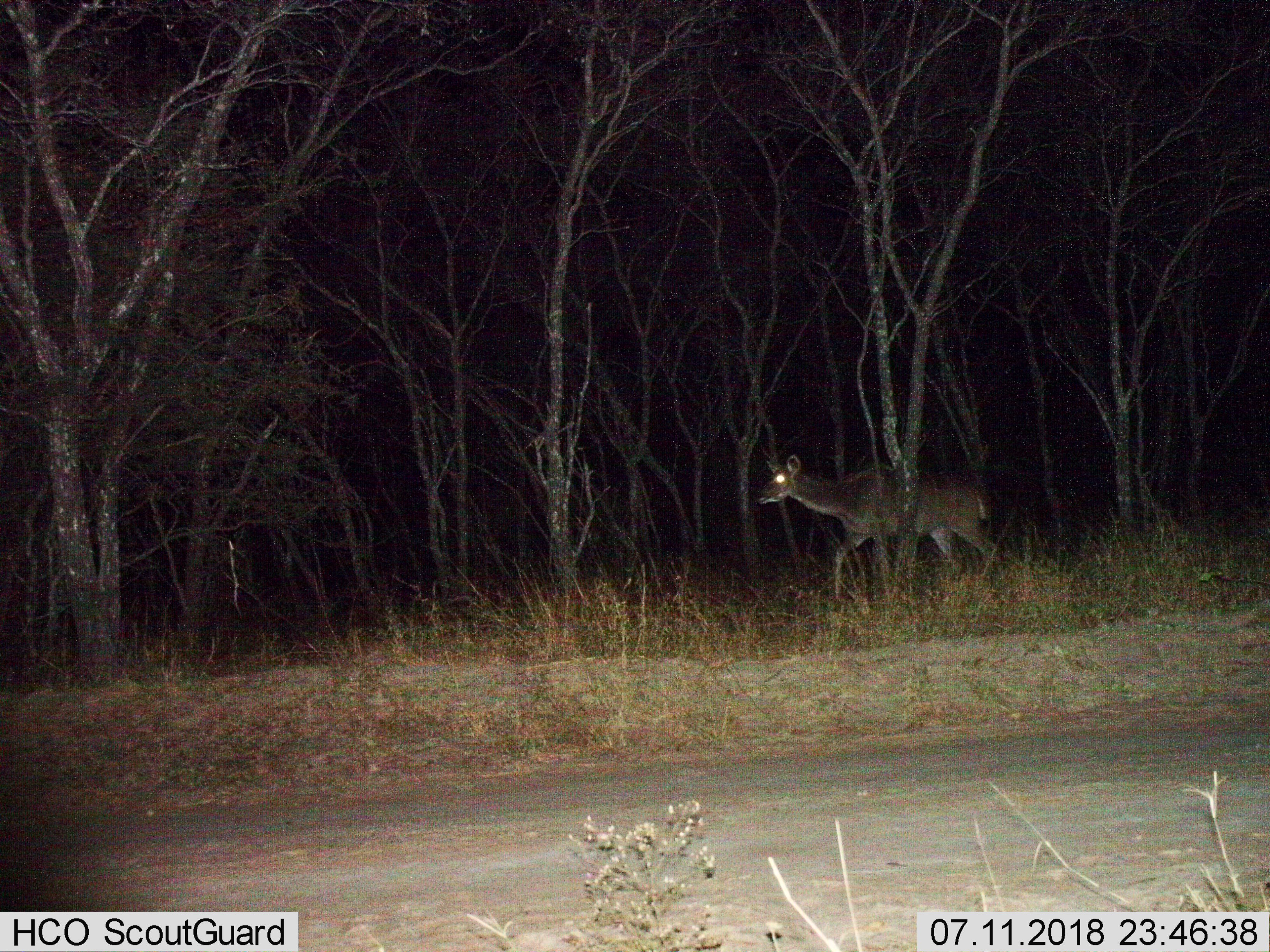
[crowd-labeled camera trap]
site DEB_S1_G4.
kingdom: Animalia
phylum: Chordata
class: Mammalia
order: Artiodactyla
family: Bovidae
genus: Tragelaphus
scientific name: Tragelaphus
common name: kudu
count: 1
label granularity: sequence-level